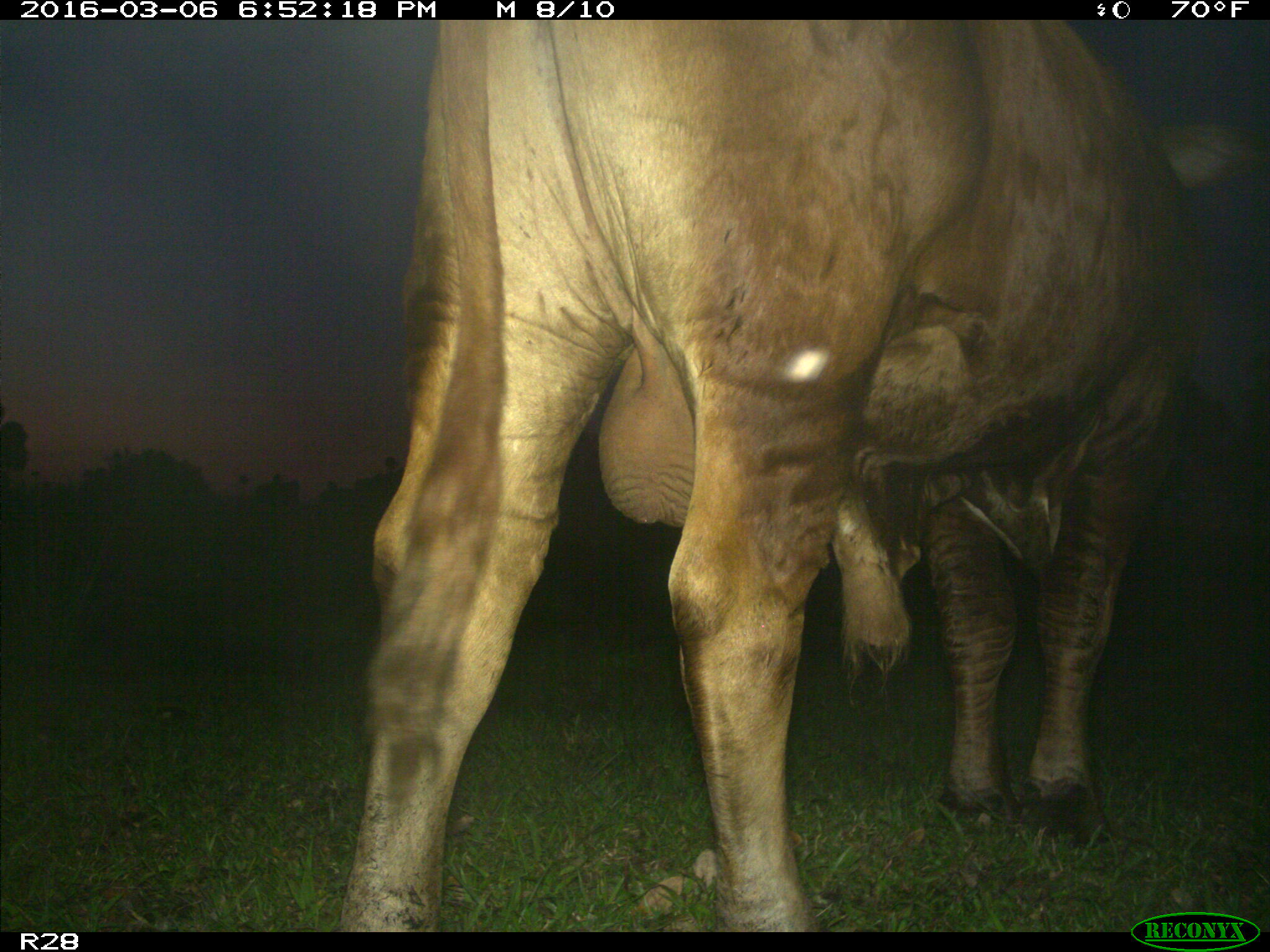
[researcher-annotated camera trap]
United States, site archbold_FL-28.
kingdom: Animalia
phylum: Chordata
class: Mammalia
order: Artiodactyla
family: Bovidae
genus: Bos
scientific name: Bos taurus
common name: domestic cow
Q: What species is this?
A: Bos taurus (domestic cow).